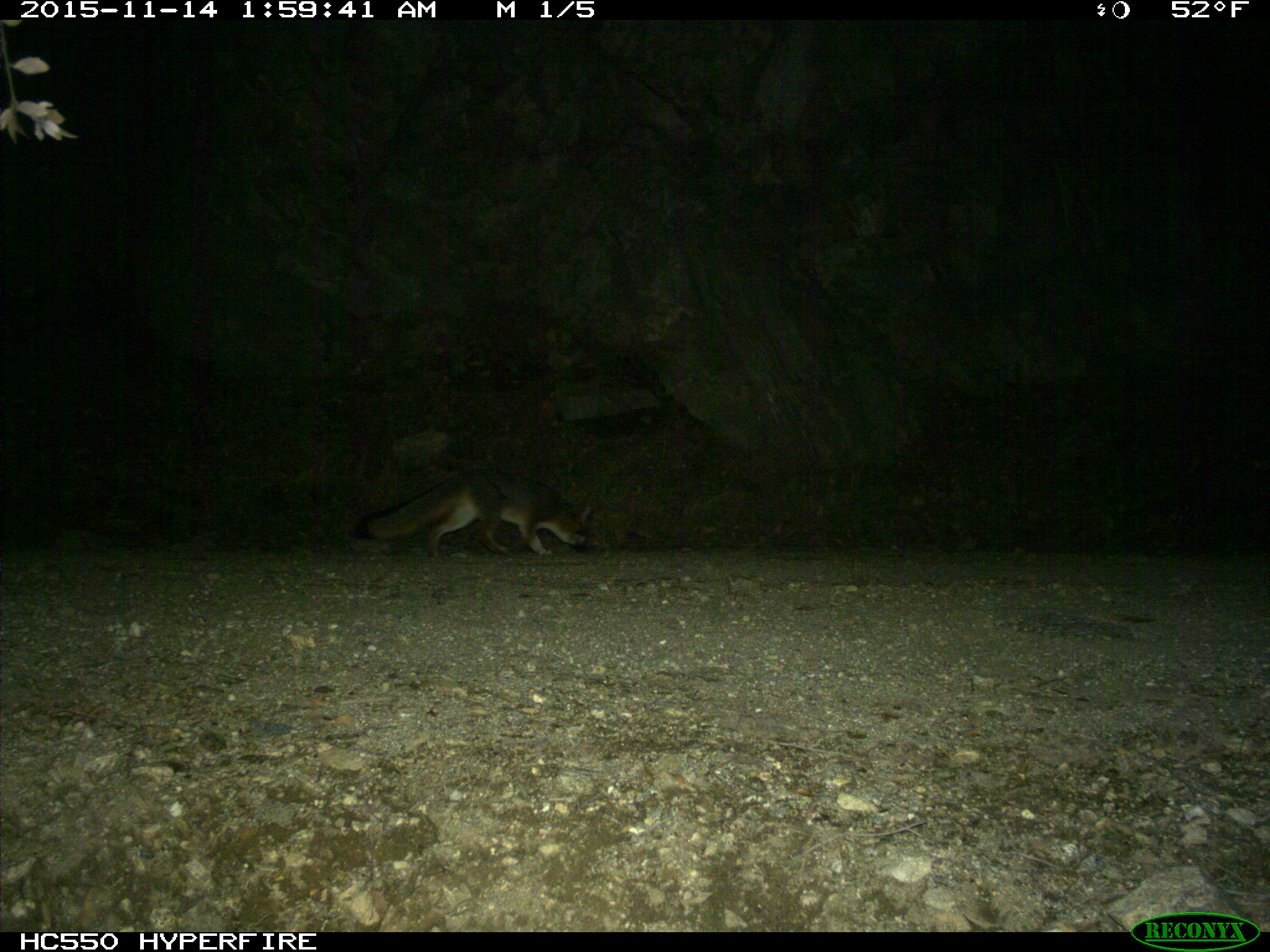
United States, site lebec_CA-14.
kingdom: Animalia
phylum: Chordata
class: Mammalia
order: Carnivora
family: Canidae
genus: Urocyon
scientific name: Urocyon cinereoargenteus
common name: gray fox